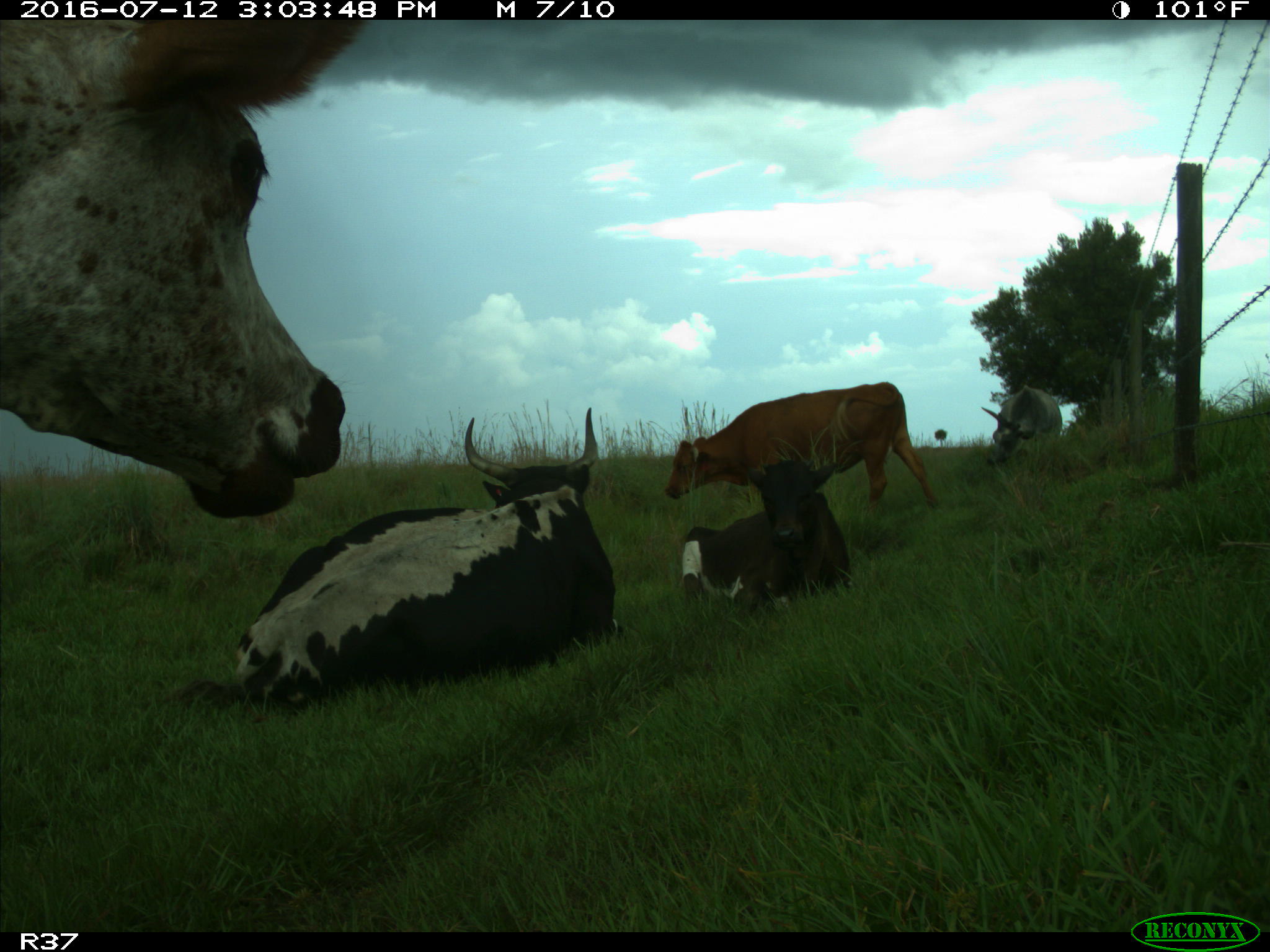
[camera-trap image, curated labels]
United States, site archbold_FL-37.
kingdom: Animalia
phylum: Chordata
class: Mammalia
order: Artiodactyla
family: Bovidae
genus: Bos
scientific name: Bos taurus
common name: domestic cow